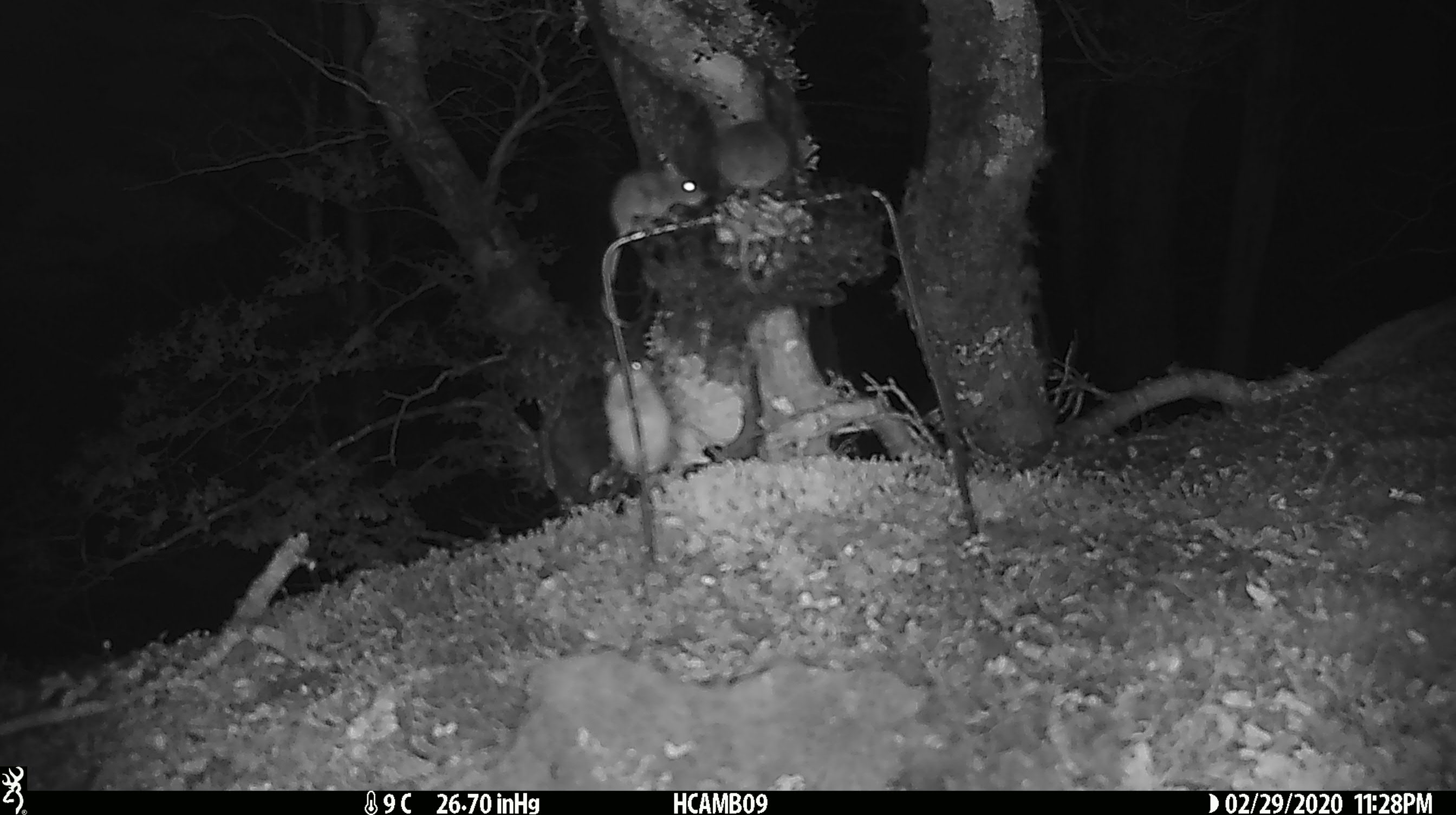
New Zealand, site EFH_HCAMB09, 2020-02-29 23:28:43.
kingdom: Animalia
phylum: Chordata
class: Mammalia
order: Rodentia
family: Muridae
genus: Mus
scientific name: Mus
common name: mouse